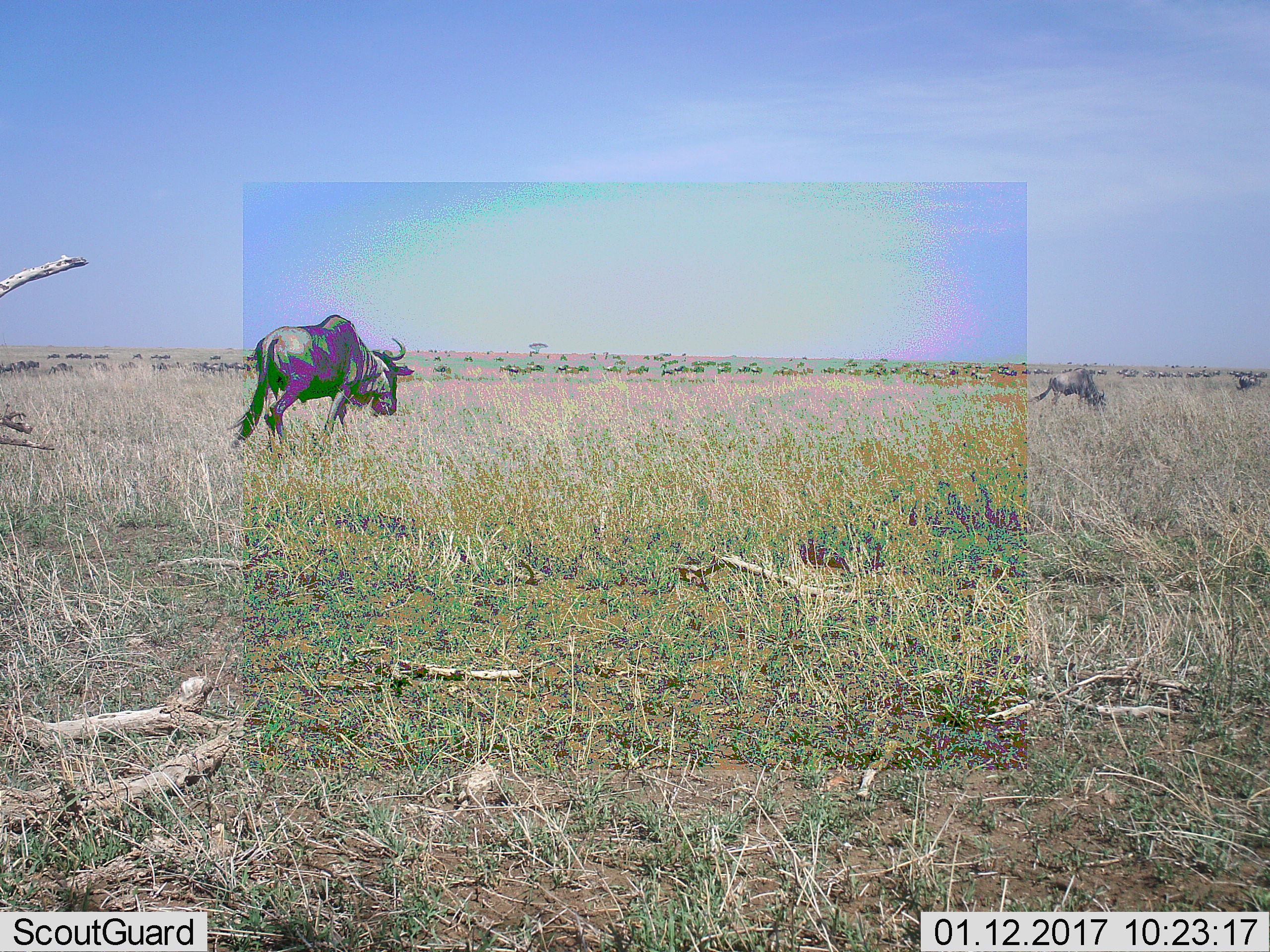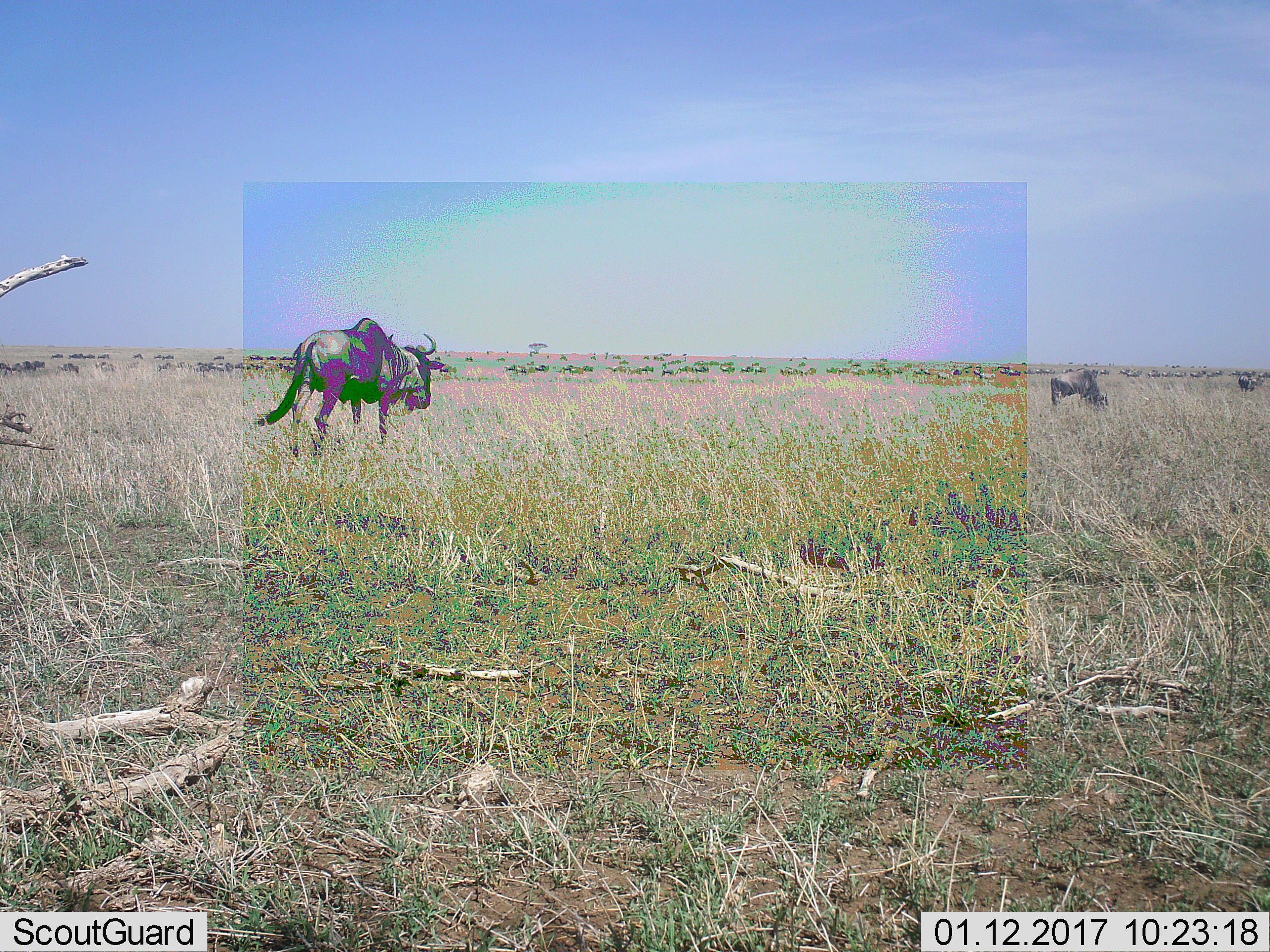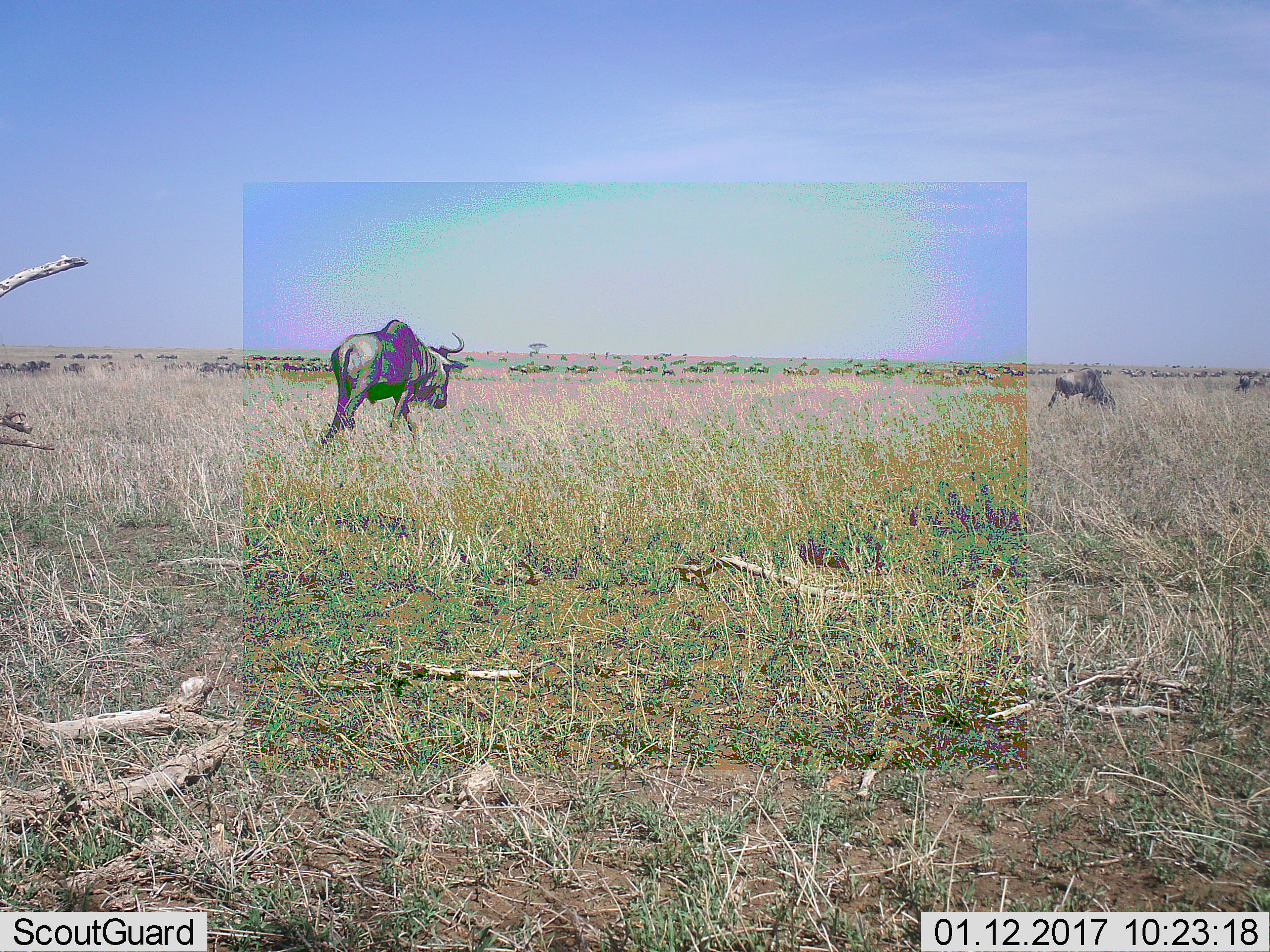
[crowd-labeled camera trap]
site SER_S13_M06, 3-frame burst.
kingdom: Animalia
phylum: Chordata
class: Mammalia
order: Artiodactyla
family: Bovidae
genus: Connochaetes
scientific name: Connochaetes taurinus taurinus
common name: blue wildebeest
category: wildebeestblue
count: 11-50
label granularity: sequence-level